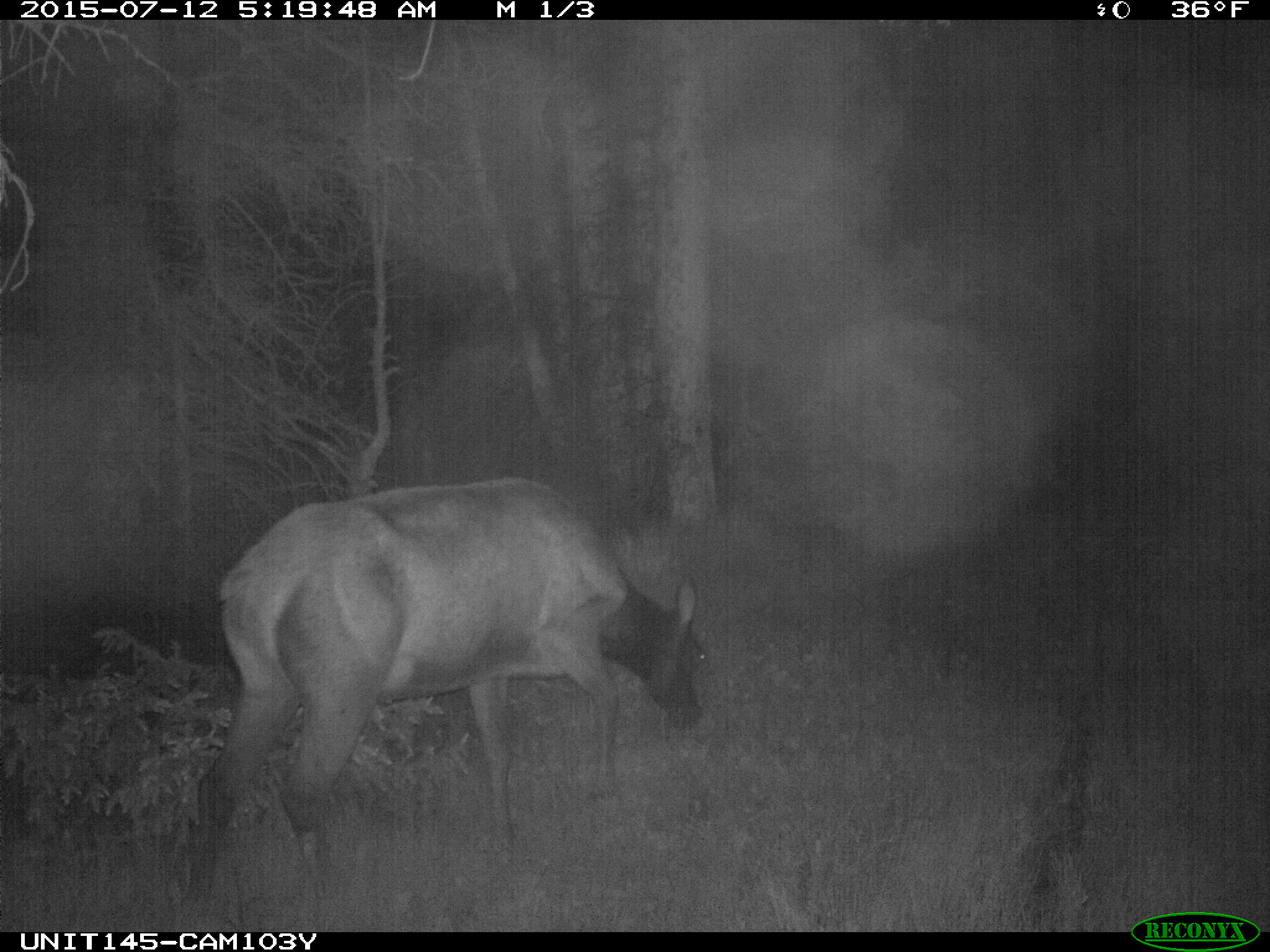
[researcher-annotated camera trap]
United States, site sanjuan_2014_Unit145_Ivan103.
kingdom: Animalia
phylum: Chordata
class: Mammalia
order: Artiodactyla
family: Cervidae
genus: Cervus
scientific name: Cervus elaphus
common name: red deer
Cervus elaphus (red deer).